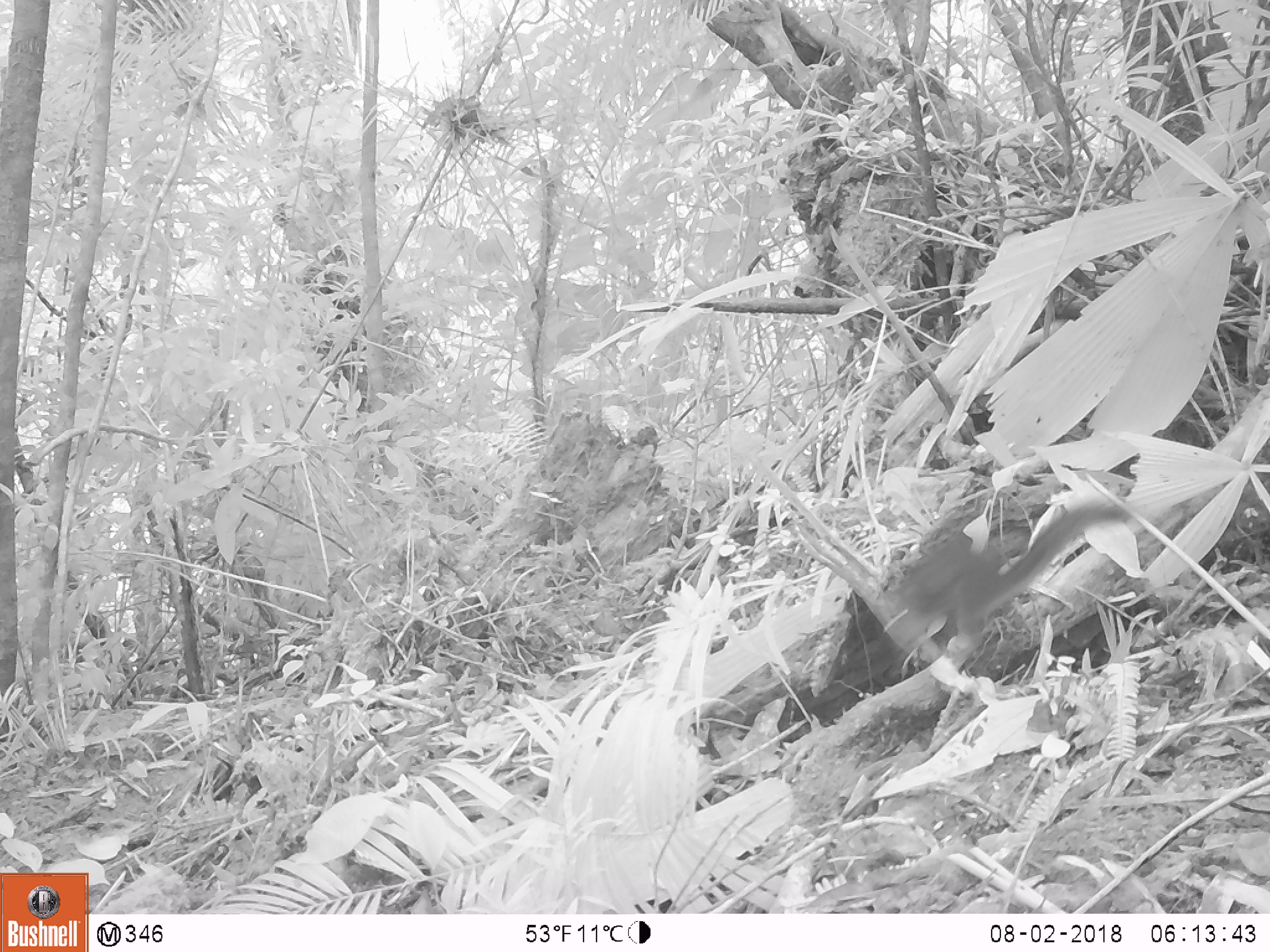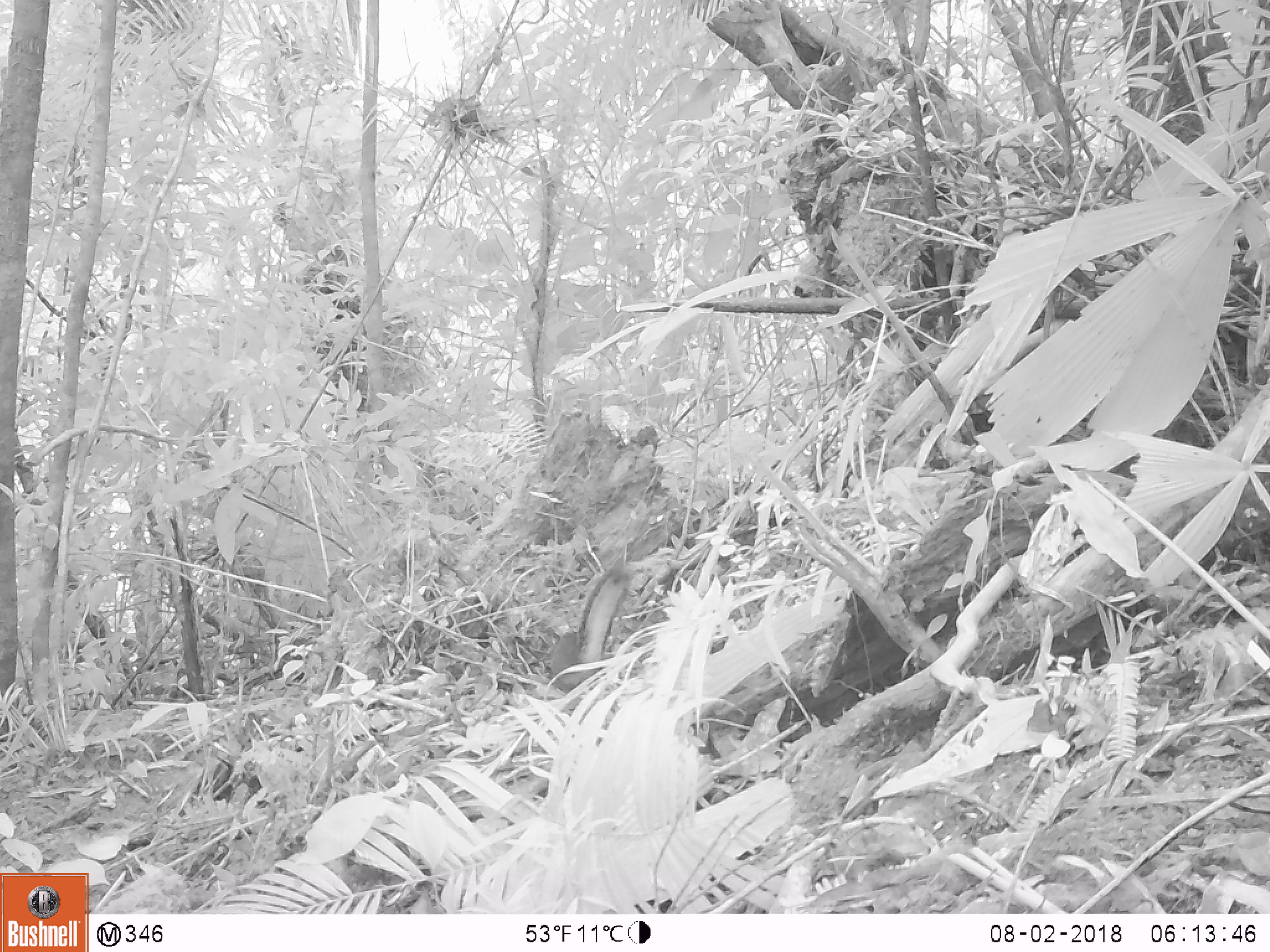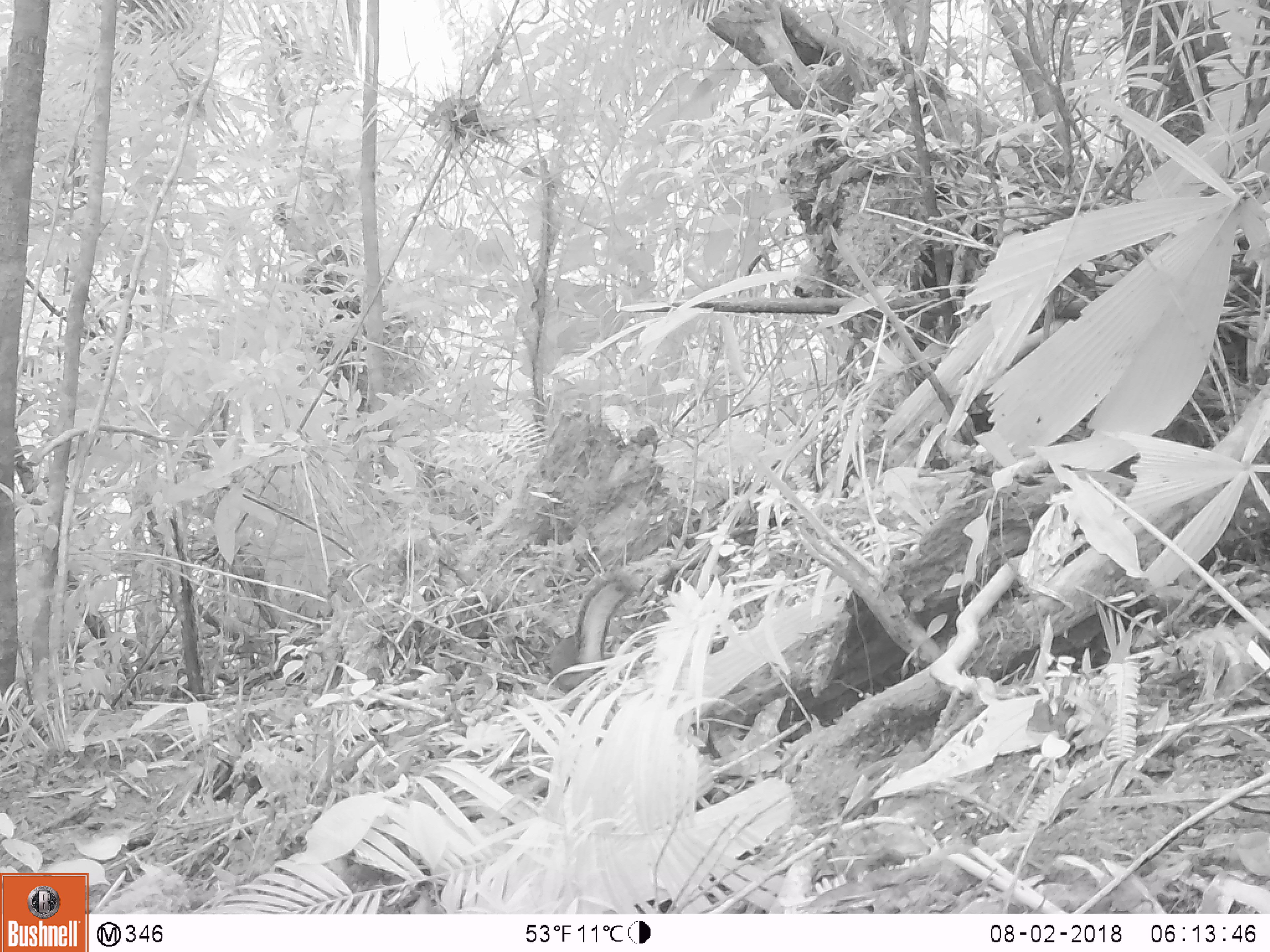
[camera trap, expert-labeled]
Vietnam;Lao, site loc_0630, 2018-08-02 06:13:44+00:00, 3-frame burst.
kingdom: Animalia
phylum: Chordata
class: Mammalia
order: Rodentia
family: Sciuridae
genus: Dremomys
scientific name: Dremomys rufigenis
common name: red-cheeked squirrel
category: red cheeked squirrel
Red cheeked squirrel (red-cheeked squirrel) (Dremomys rufigenis). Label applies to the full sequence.